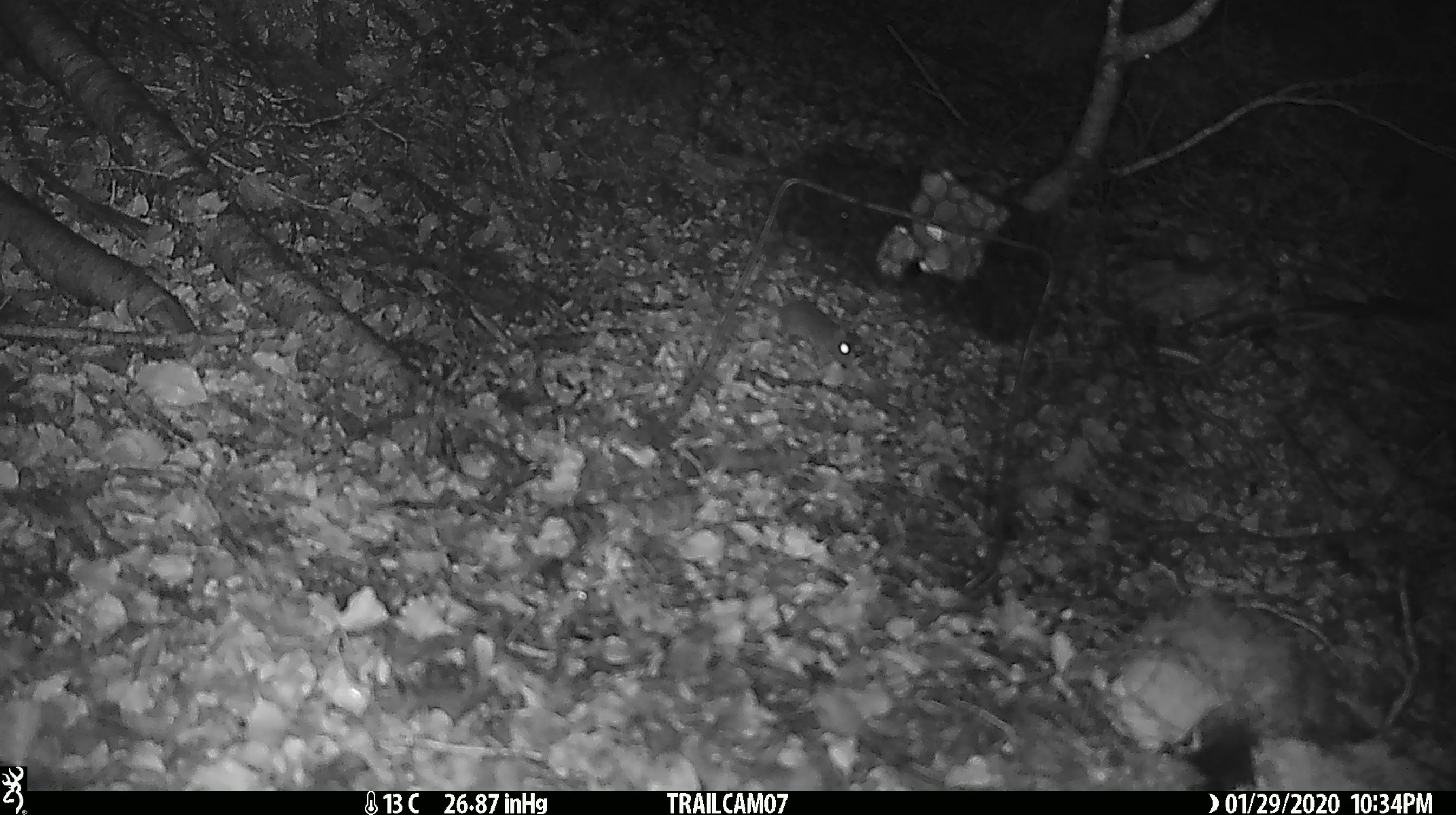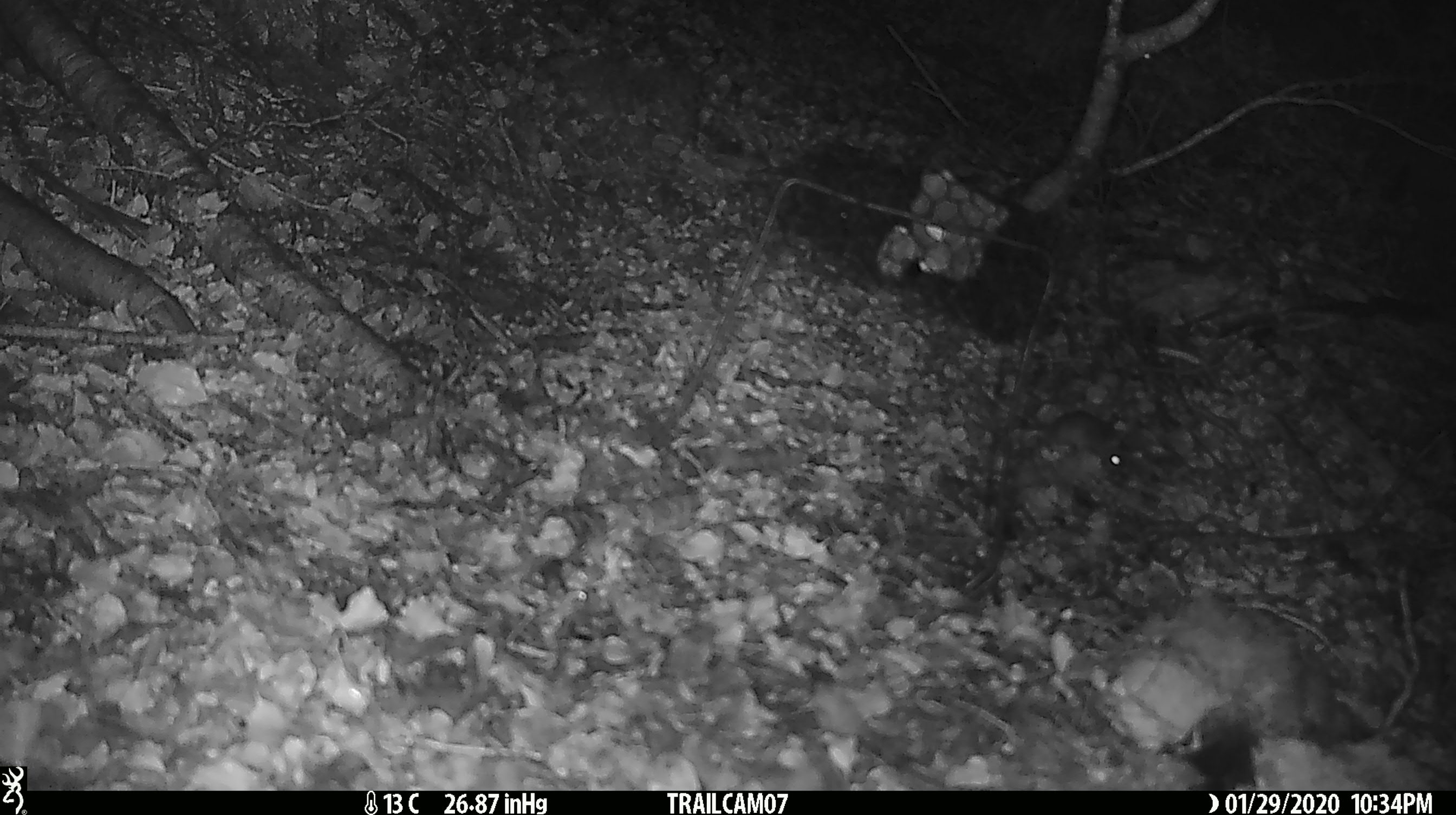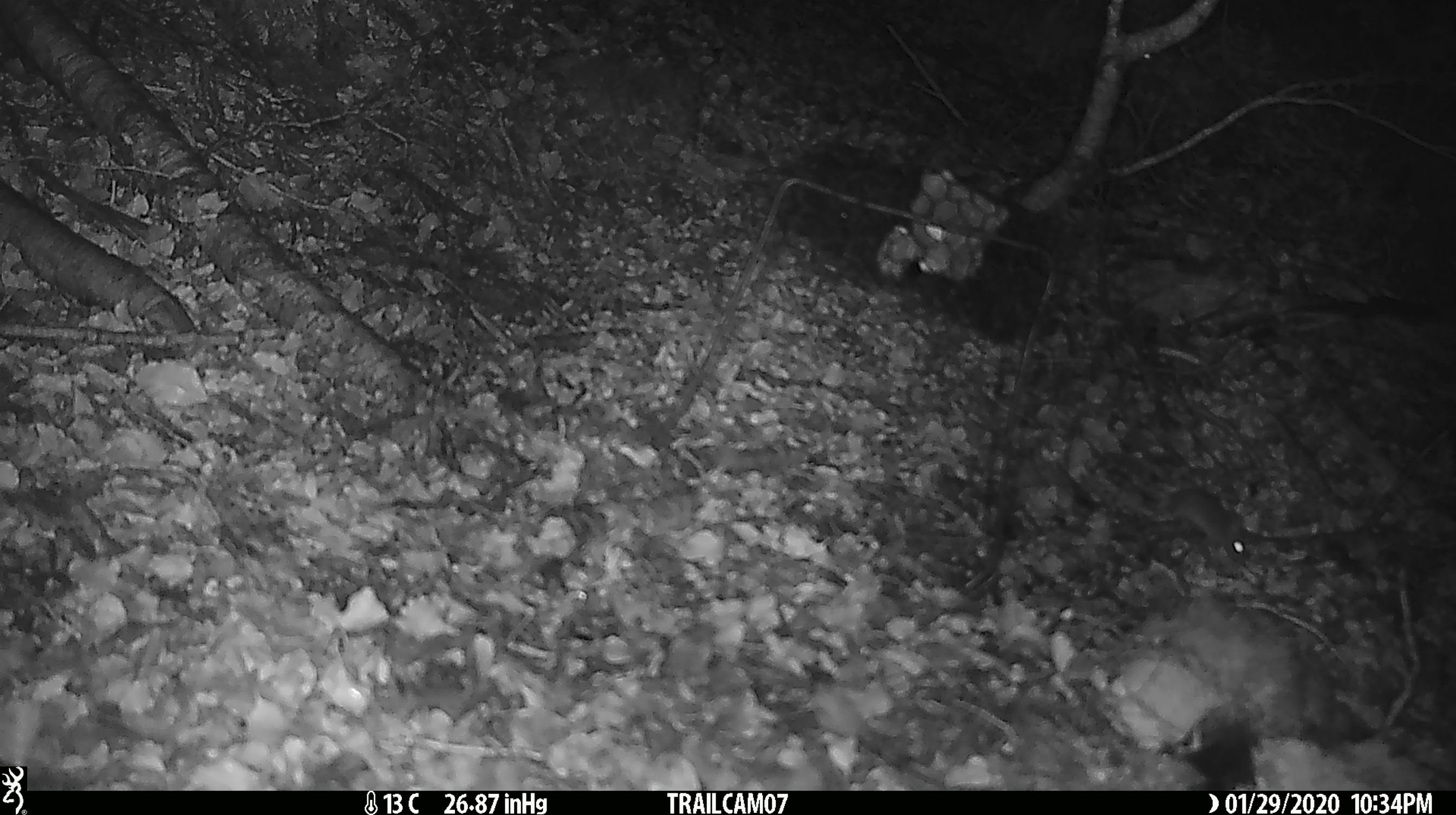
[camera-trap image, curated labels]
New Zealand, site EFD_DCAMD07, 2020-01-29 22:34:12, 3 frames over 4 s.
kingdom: Animalia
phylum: Chordata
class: Mammalia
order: Rodentia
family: Muridae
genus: Mus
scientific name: Mus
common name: mouse